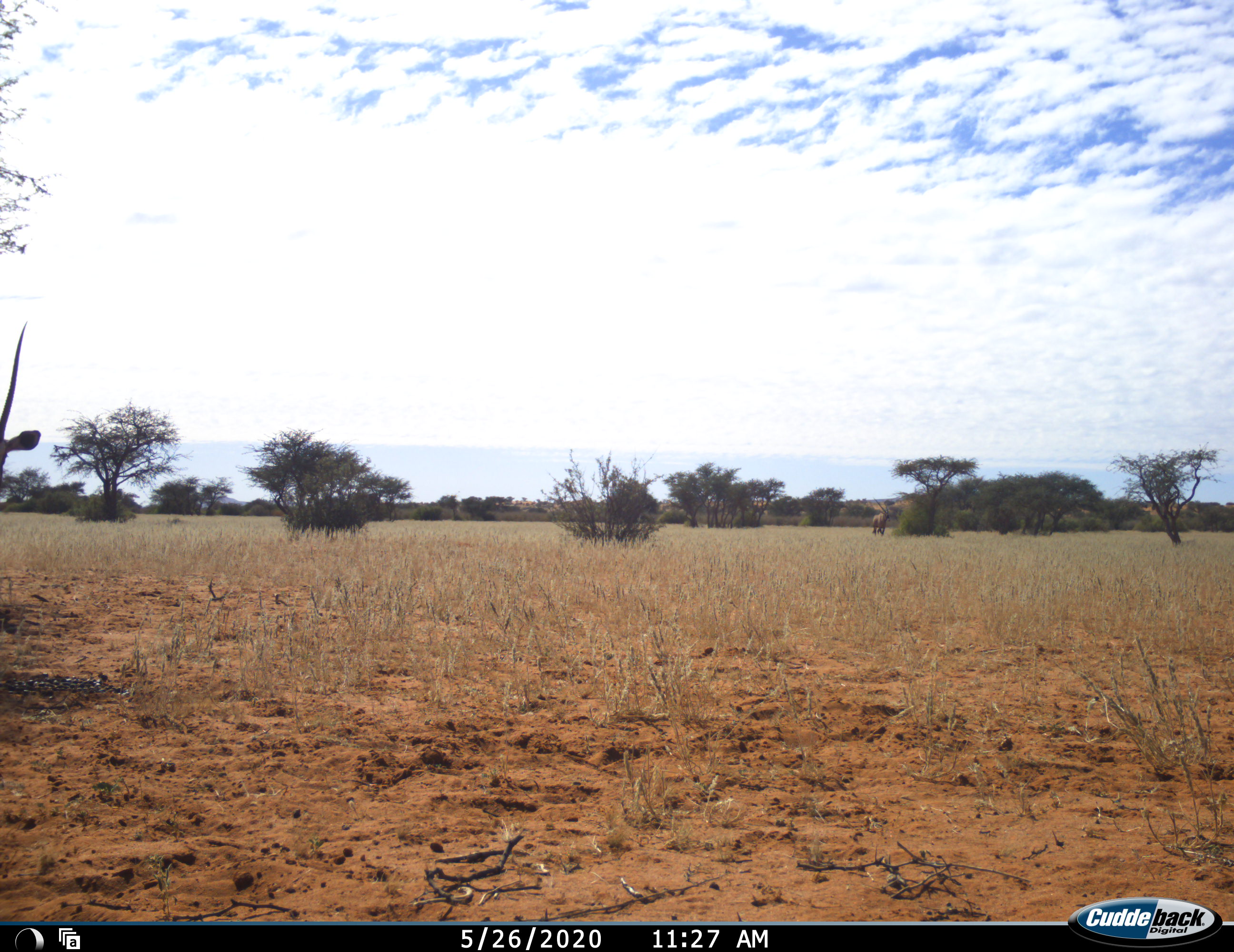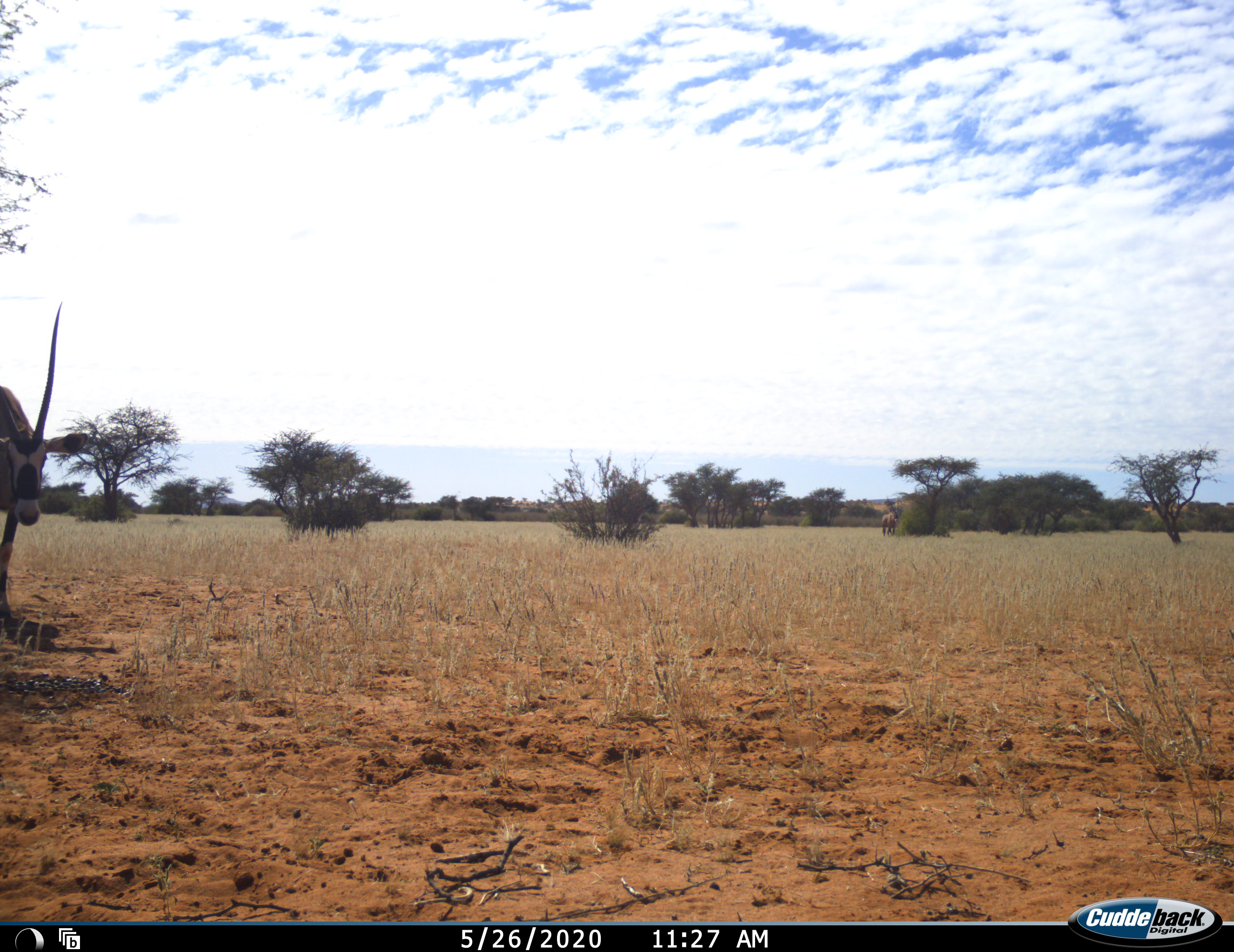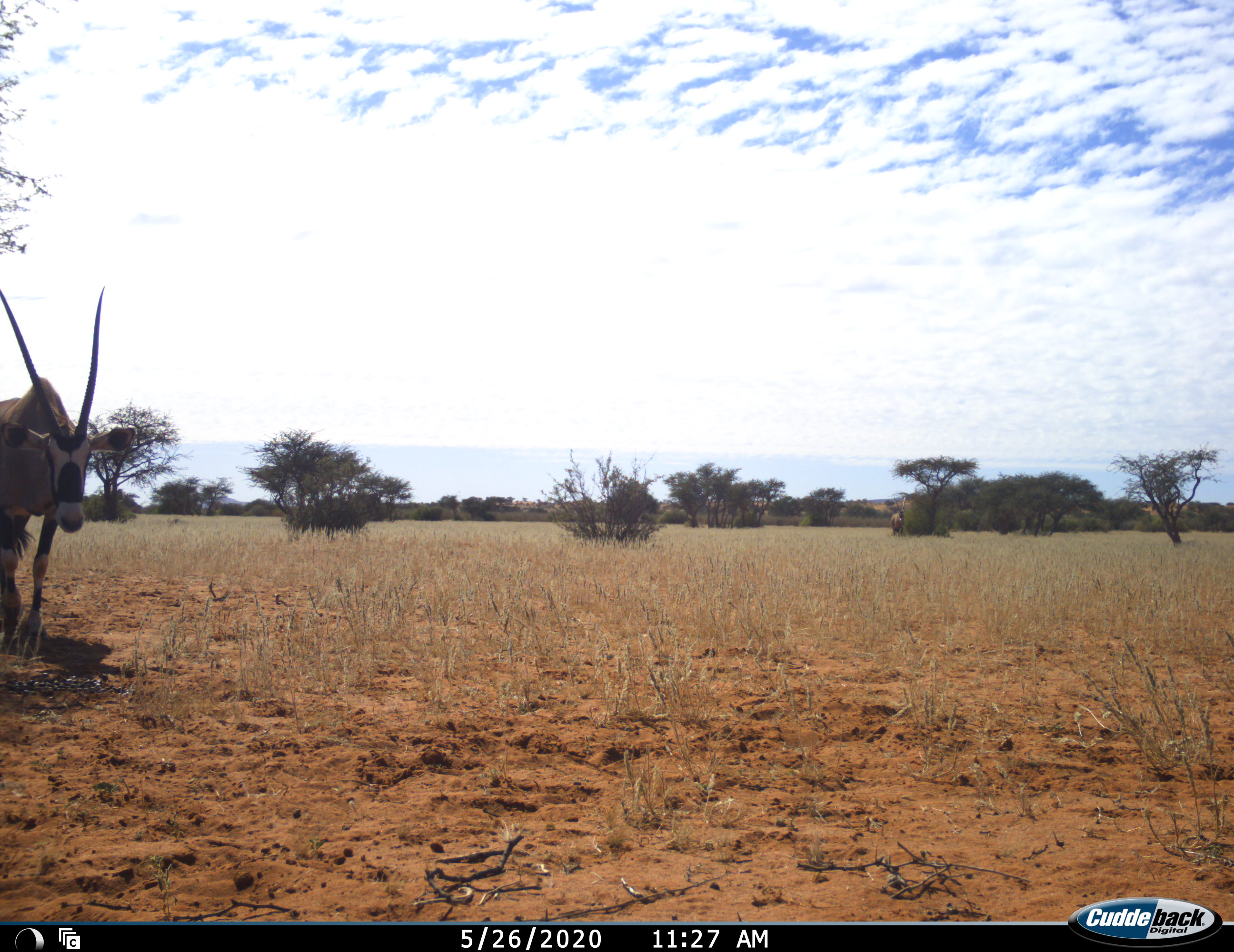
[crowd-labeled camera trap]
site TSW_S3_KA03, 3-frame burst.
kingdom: Animalia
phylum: Chordata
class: Mammalia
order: Artiodactyla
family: Bovidae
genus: Oryx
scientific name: Oryx gazella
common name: gemsbok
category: oryx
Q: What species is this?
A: Oryx (gemsbok) (Oryx gazella).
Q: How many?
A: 2.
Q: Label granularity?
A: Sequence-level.